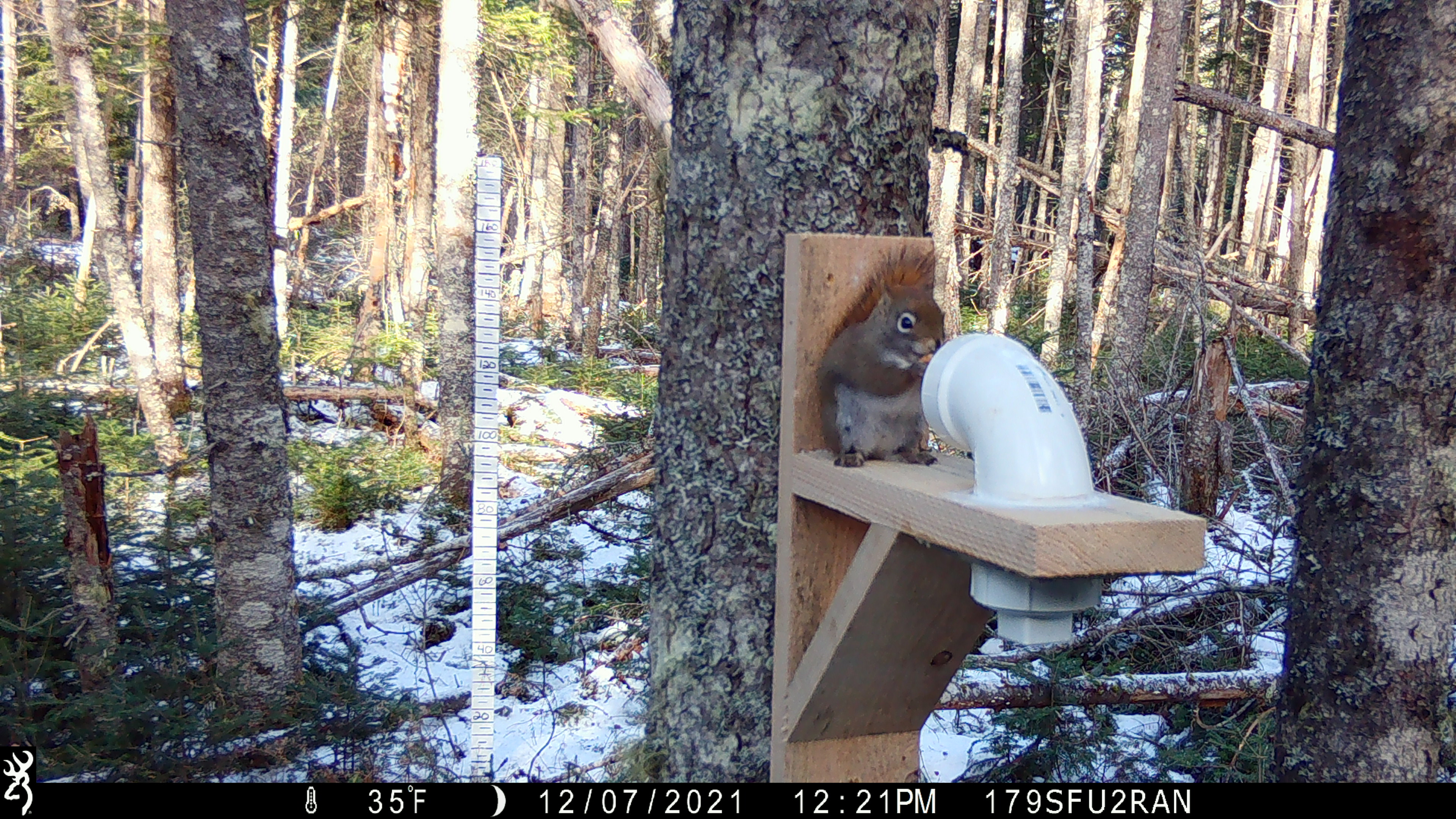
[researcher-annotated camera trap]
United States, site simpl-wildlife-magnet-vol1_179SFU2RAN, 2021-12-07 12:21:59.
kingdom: Animalia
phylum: Chordata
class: Mammalia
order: Rodentia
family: Sciuridae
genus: Tamiasciurus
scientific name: Tamiasciurus hudsonicus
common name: red squirrel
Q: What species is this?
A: Red squirrel (Tamiasciurus hudsonicus).